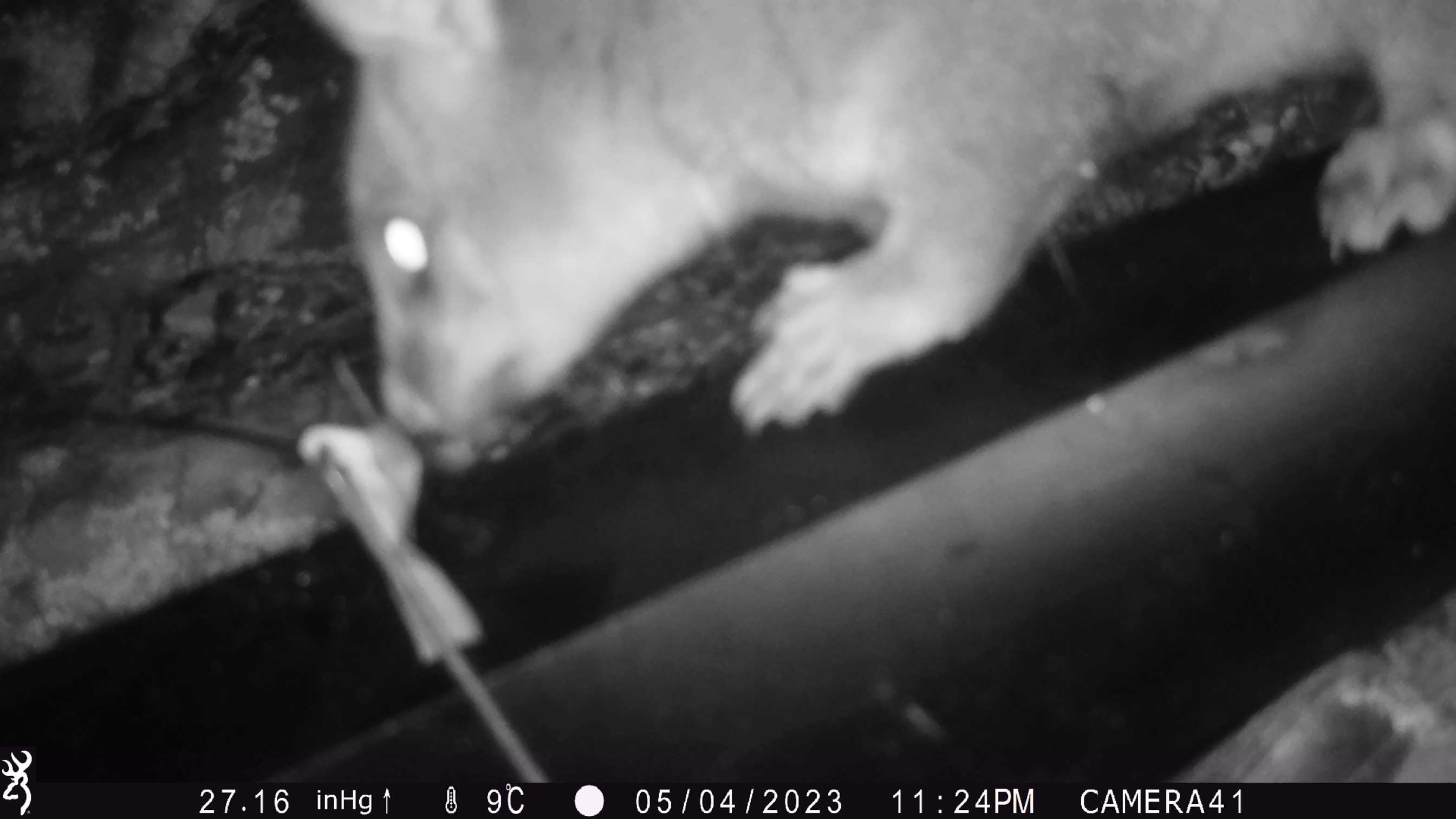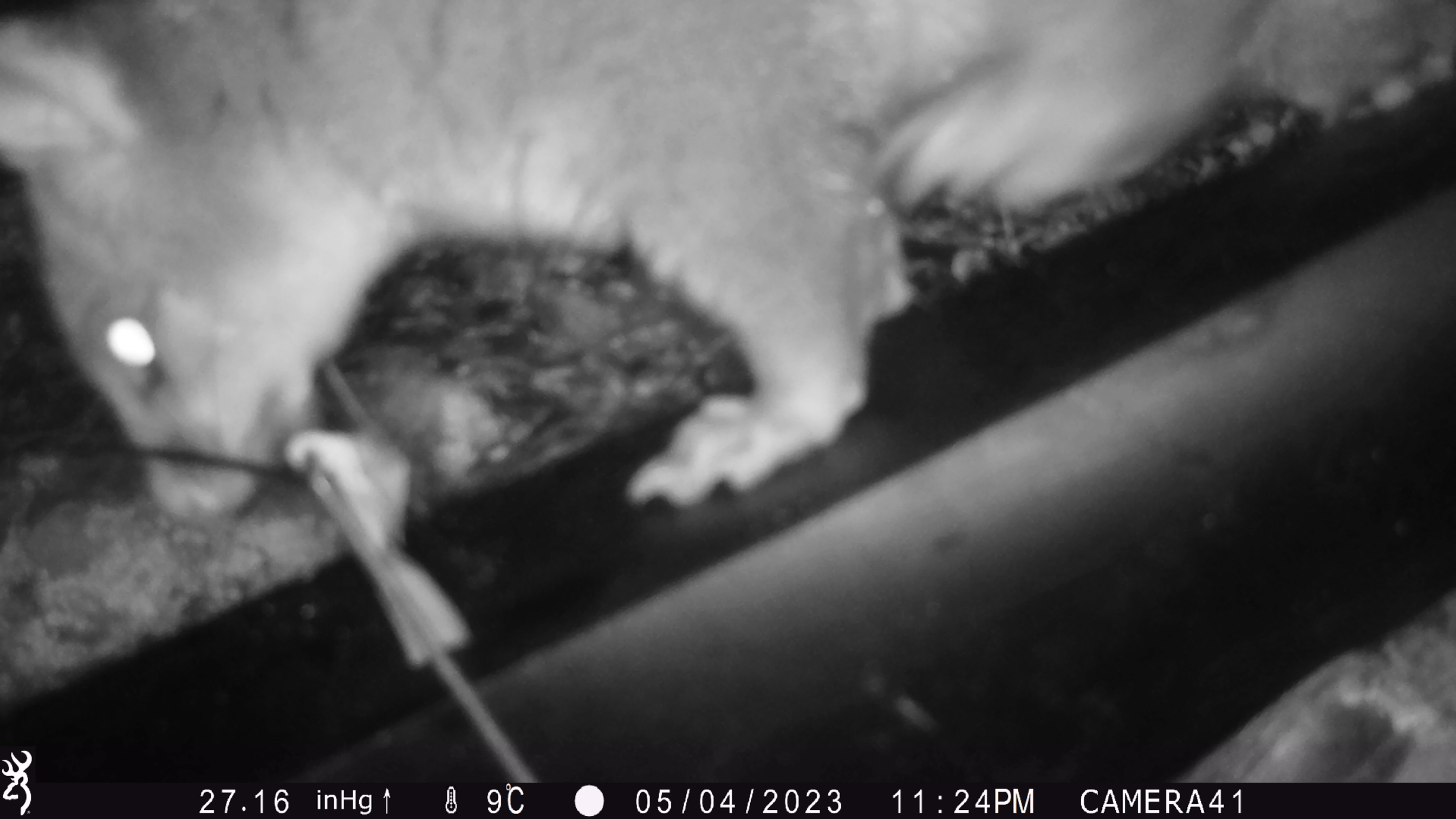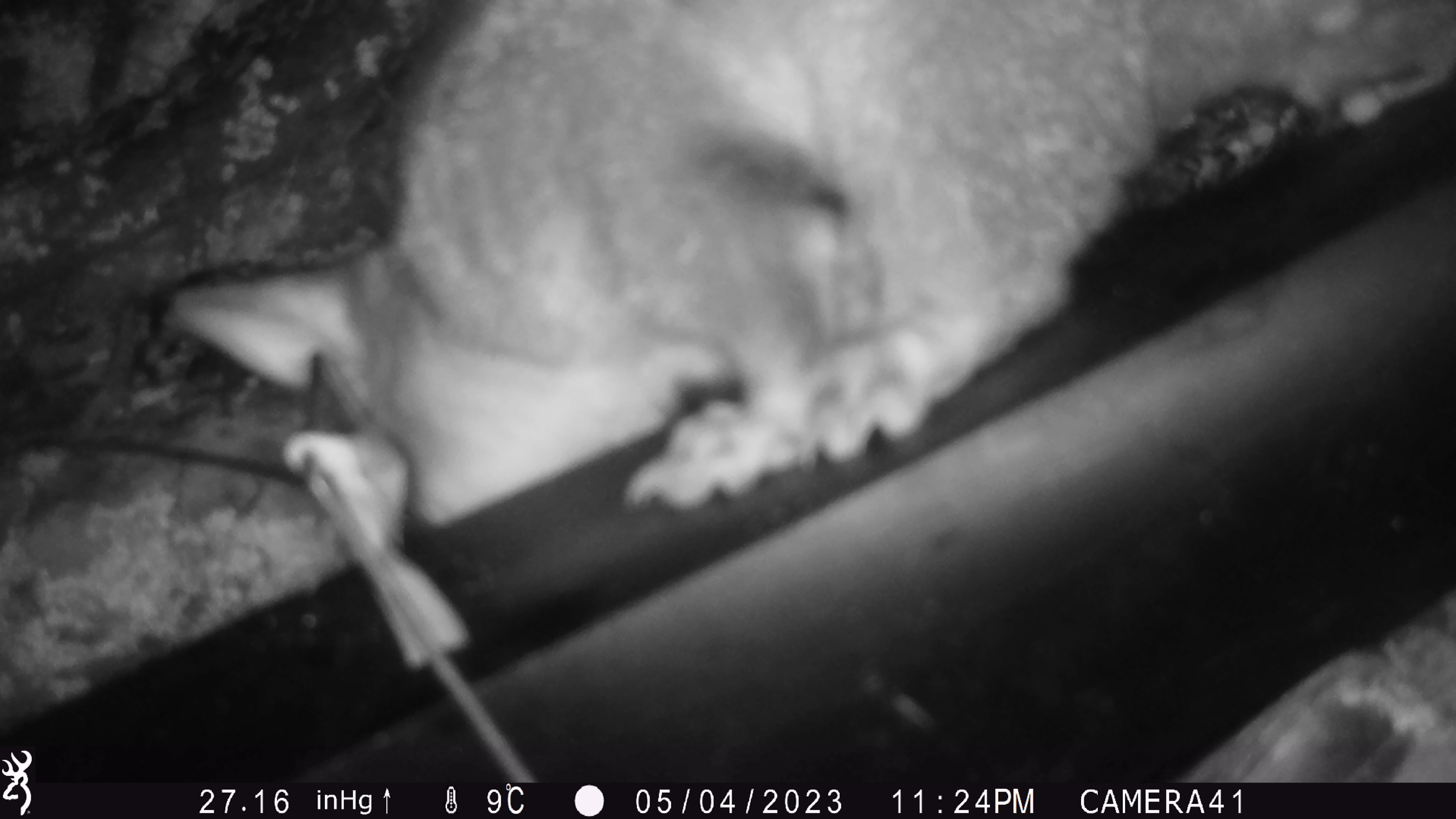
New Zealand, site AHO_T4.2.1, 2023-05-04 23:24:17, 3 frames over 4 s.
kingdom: Animalia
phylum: Chordata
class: Mammalia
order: Carnivora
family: Mustelidae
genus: Mustela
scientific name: Mustela erminea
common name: stoat